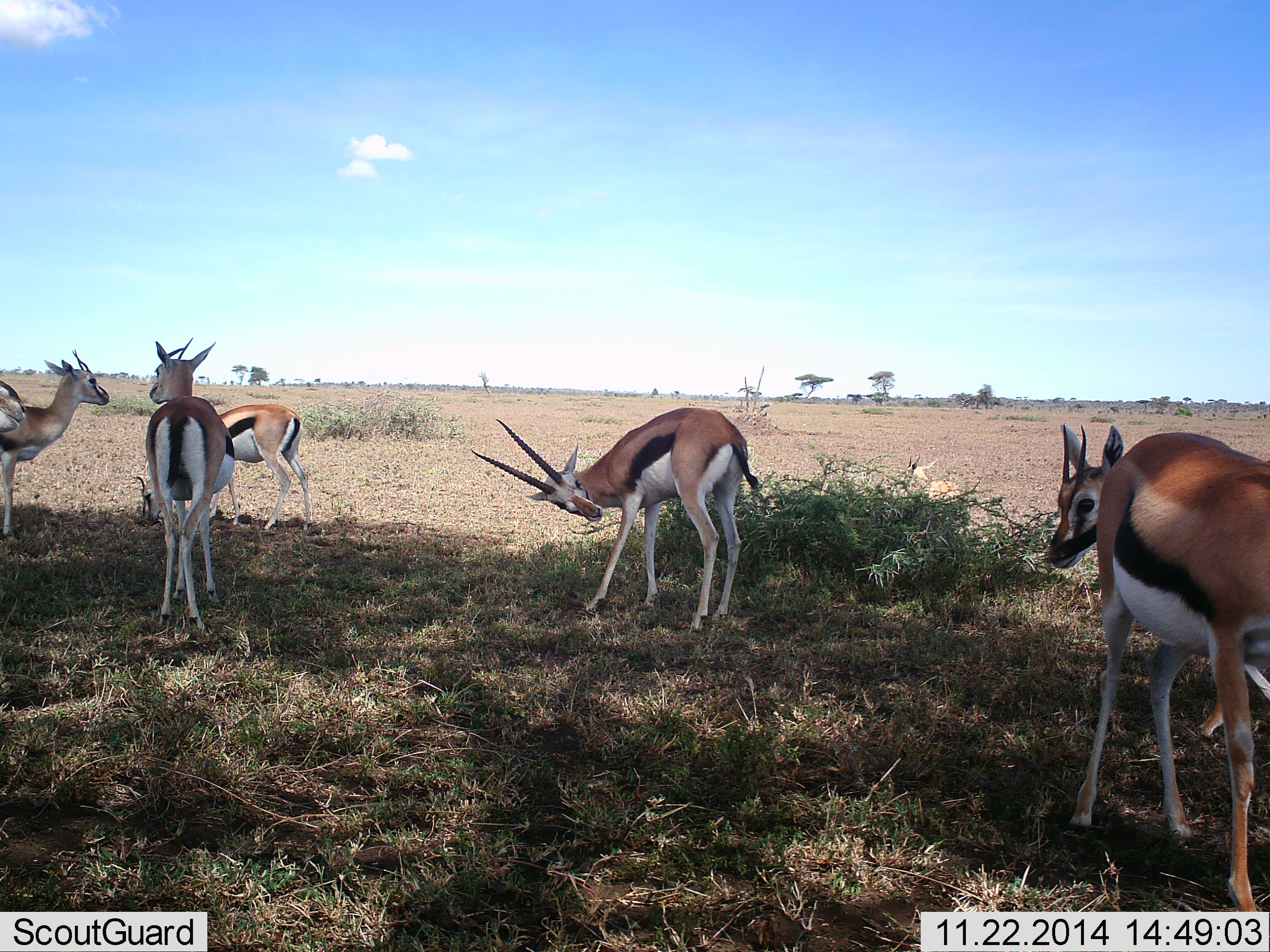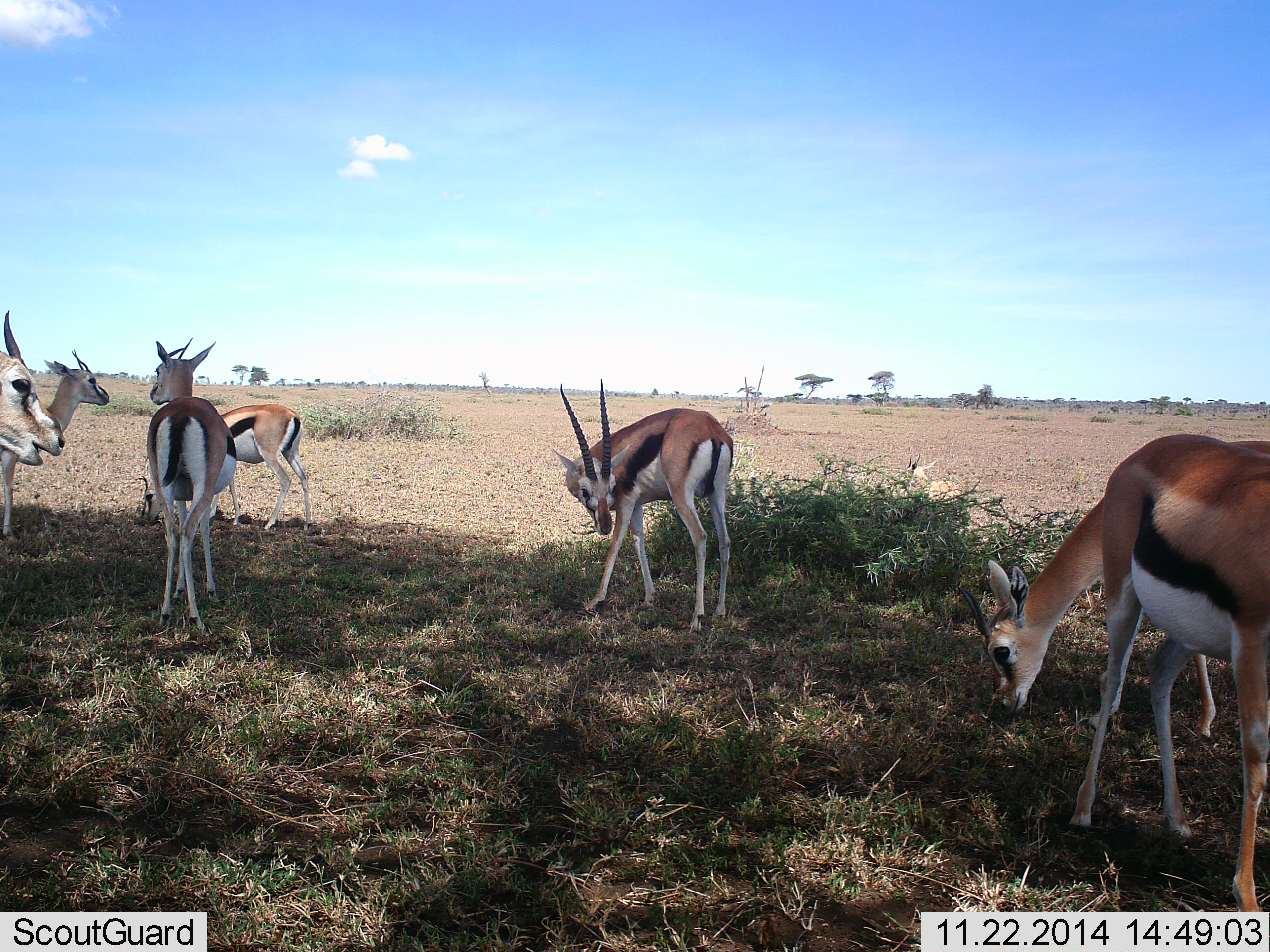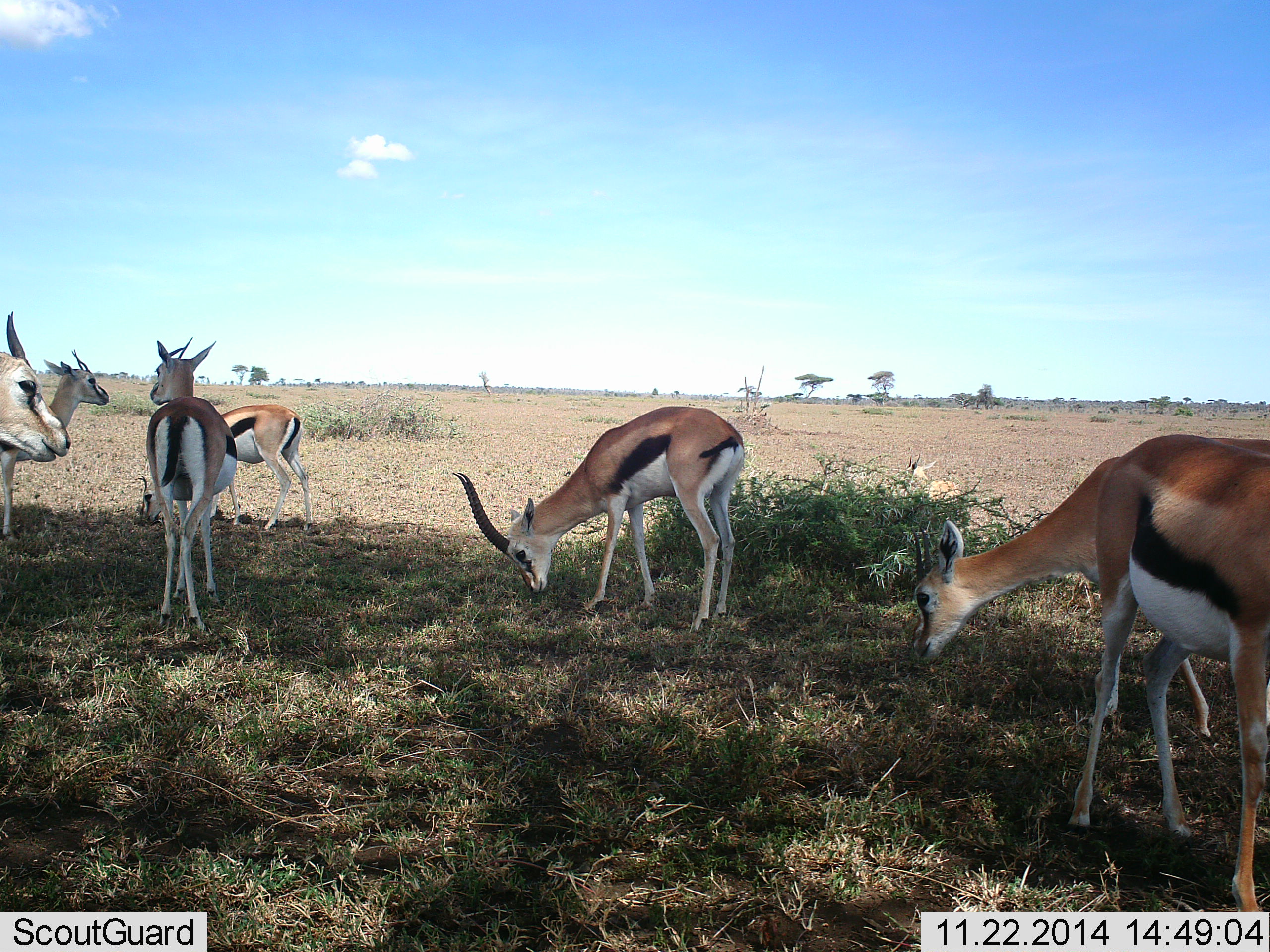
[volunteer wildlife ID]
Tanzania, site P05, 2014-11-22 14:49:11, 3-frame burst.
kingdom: Animalia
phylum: Chordata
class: Mammalia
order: Artiodactyla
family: Bovidae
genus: Eudorcas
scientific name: Eudorcas thomsonii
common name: thomson's gazelle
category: gazellethomsons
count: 7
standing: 100%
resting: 0%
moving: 20%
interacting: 20%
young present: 10%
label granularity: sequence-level